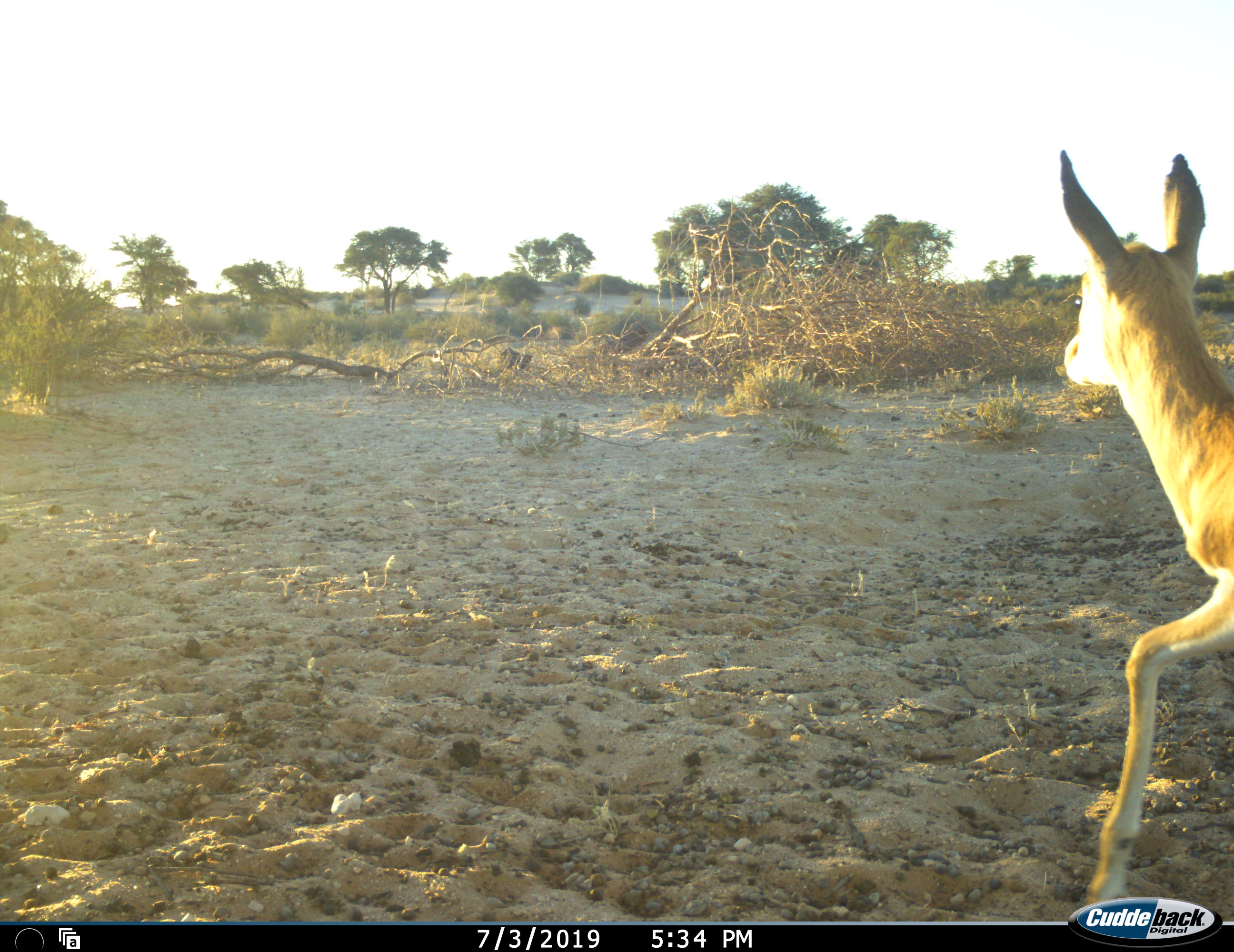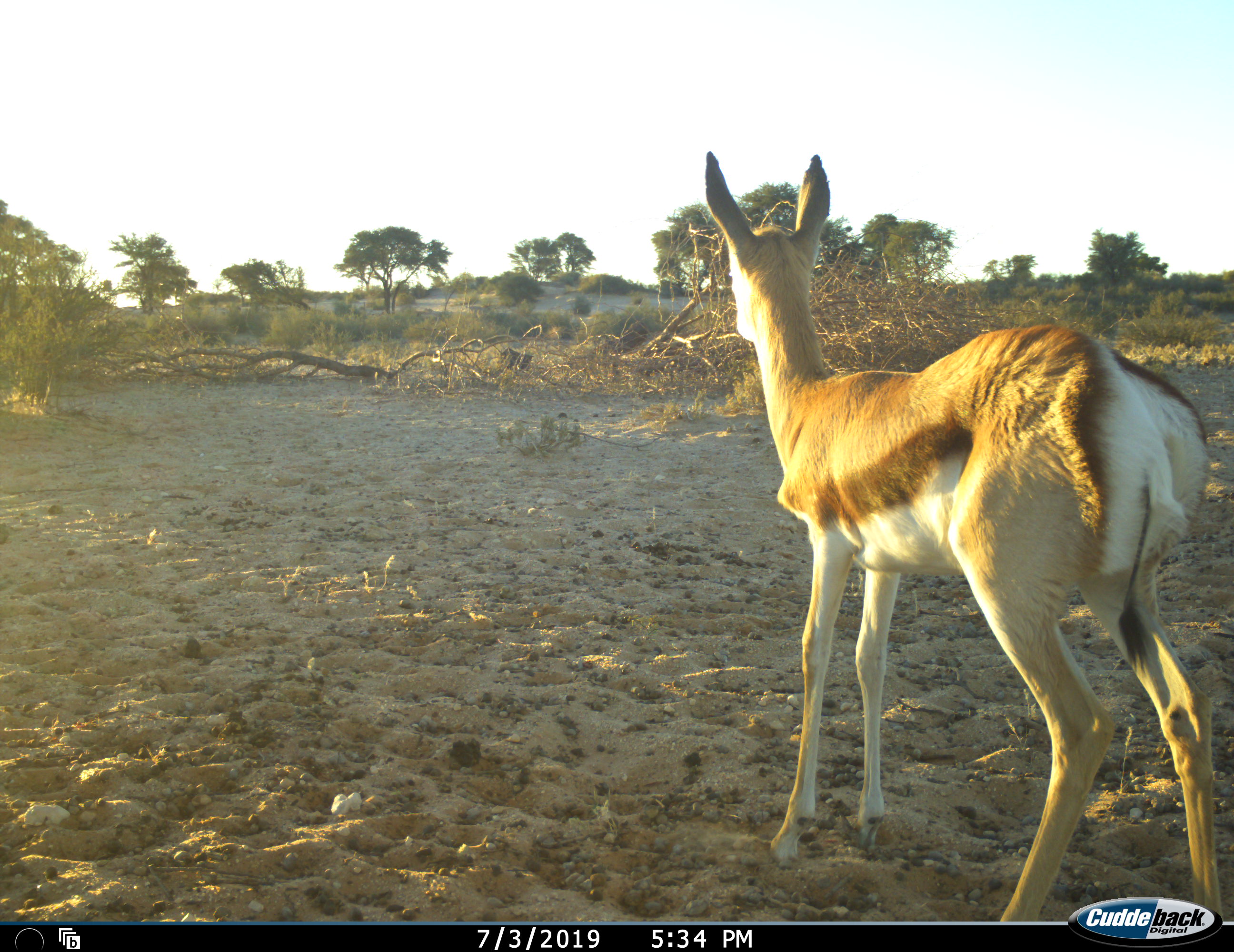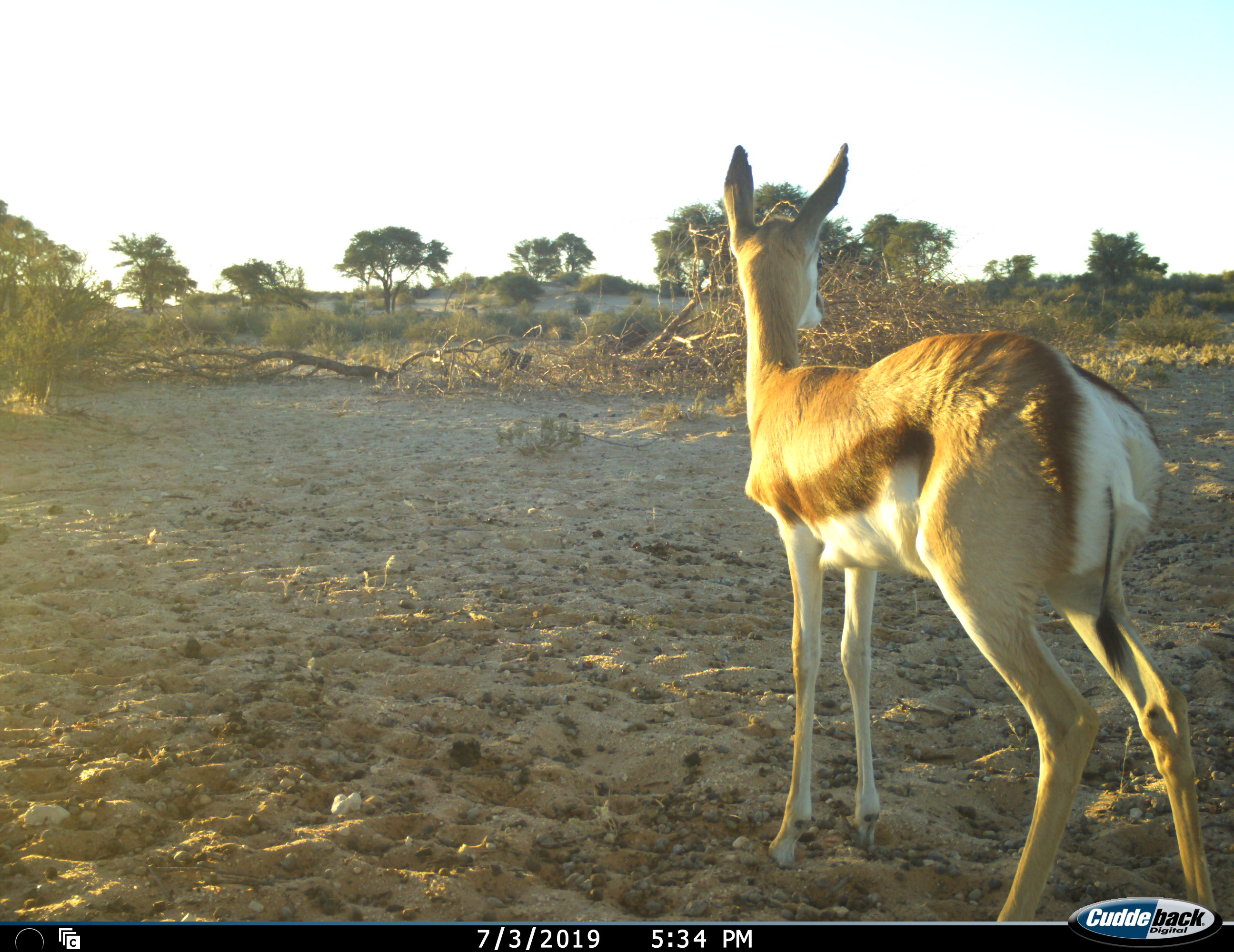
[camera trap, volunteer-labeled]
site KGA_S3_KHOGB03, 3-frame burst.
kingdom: Animalia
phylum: Chordata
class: Mammalia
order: Artiodactyla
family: Bovidae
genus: Antidorcas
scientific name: Antidorcas marsupialis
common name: springbok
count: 1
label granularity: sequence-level